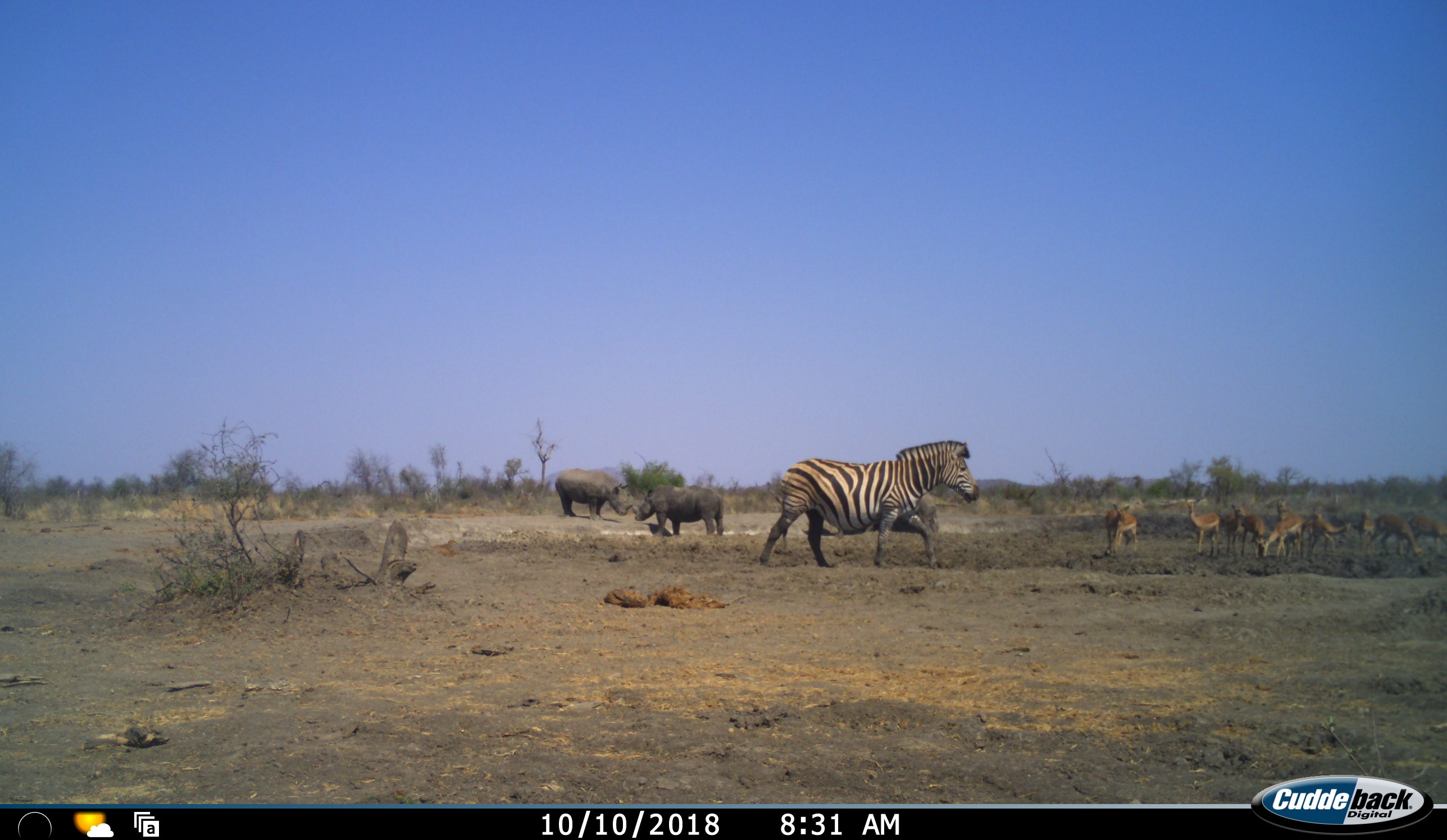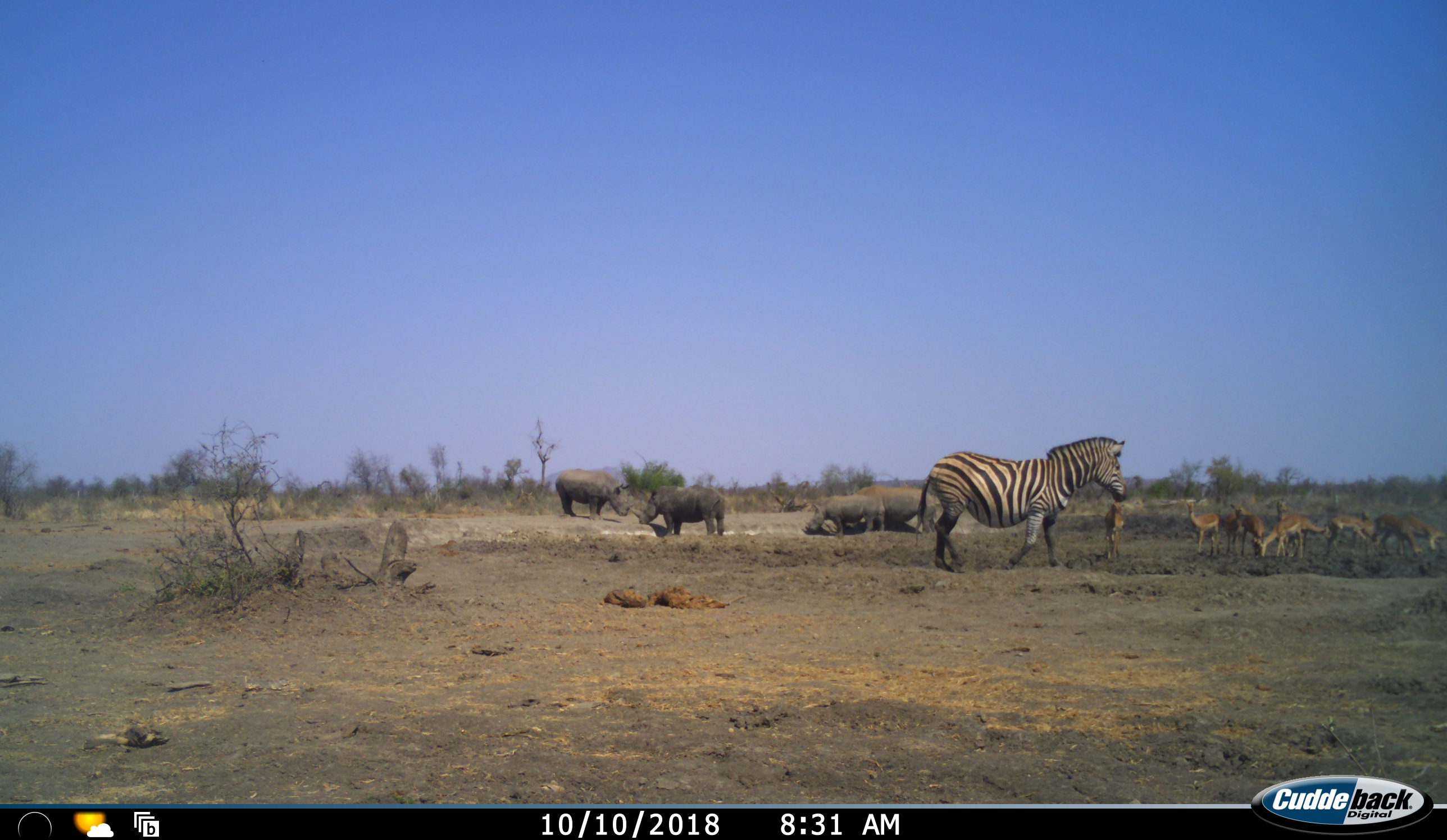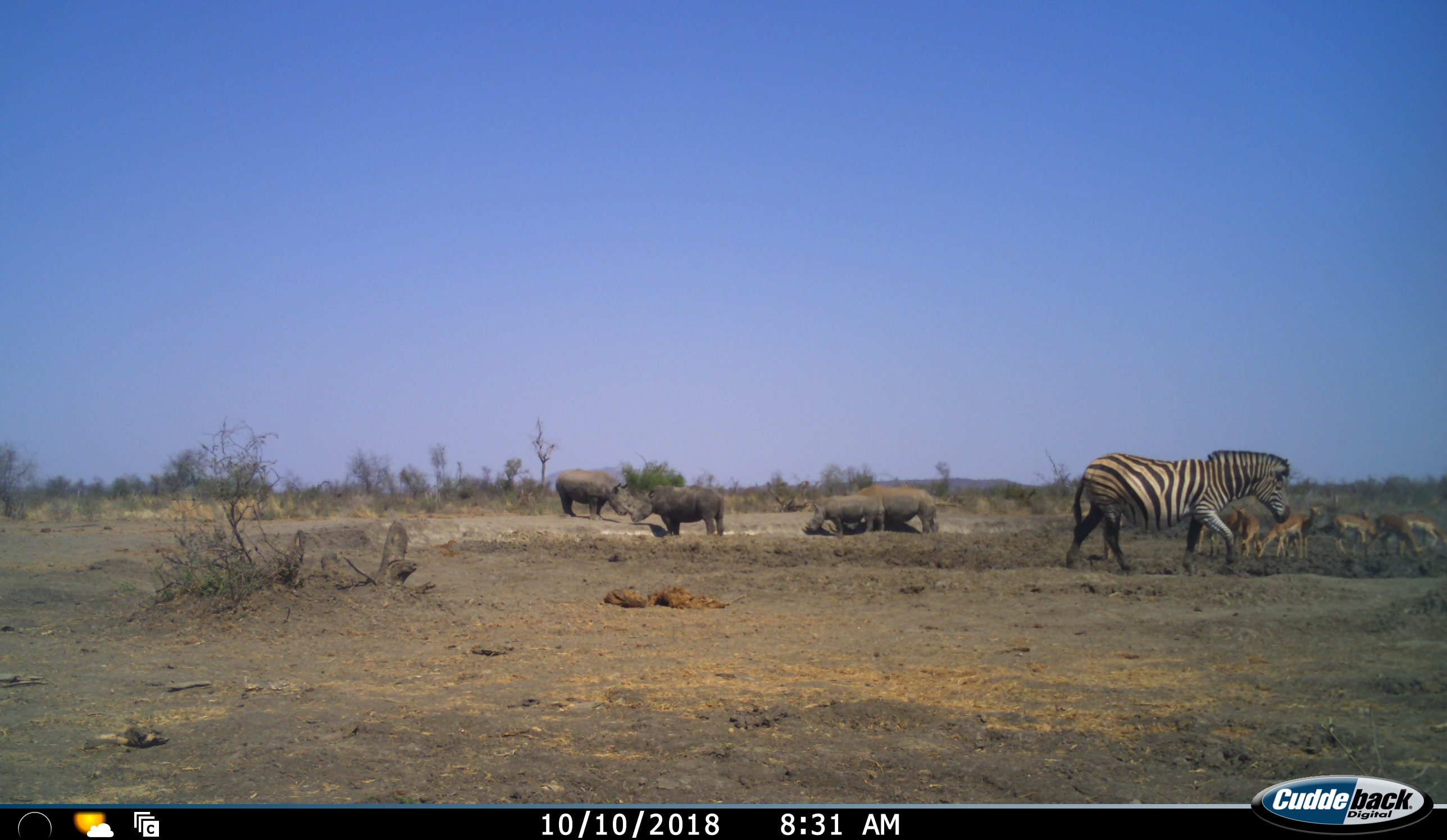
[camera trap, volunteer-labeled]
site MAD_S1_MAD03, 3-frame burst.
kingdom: Animalia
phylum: Chordata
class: Mammalia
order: Artiodactyla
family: Bovidae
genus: Aepyceros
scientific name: Aepyceros melampus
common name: impala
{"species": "impala (Aepyceros melampus)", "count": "9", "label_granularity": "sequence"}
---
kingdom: Animalia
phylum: Chordata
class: Mammalia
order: Perissodactyla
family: Rhinocerotidae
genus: Ceratotherium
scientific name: Ceratotherium simum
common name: white rhinoceros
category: rhinoceroswhite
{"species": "rhinoceroswhite (white rhinoceros) (Ceratotherium simum)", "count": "4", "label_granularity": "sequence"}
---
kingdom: Animalia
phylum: Chordata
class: Mammalia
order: Perissodactyla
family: Equidae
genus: Equus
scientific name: Equus quagga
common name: plains zebra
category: zebraplains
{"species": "zebraplains (plains zebra) (Equus quagga)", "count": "1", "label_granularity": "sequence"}